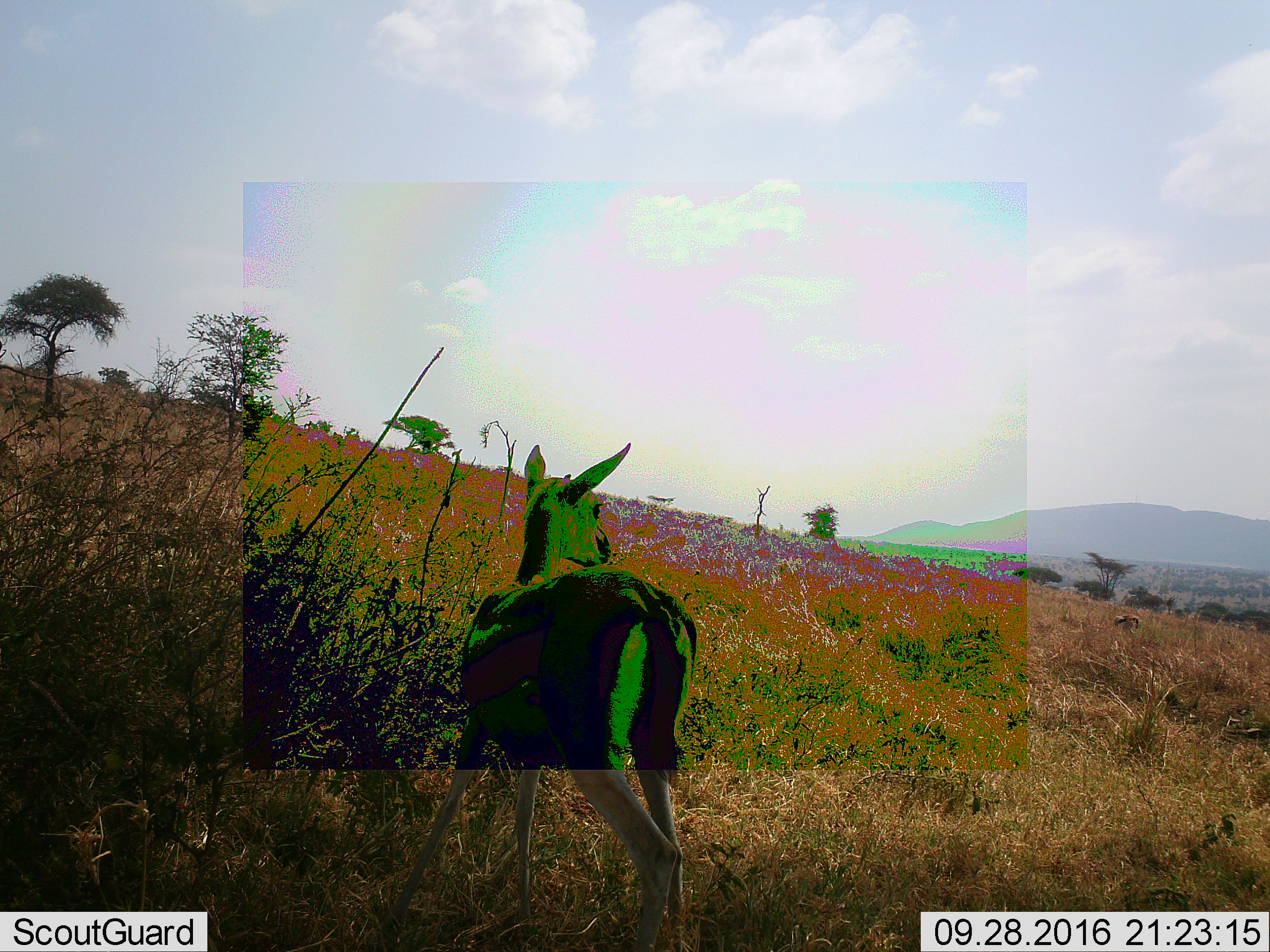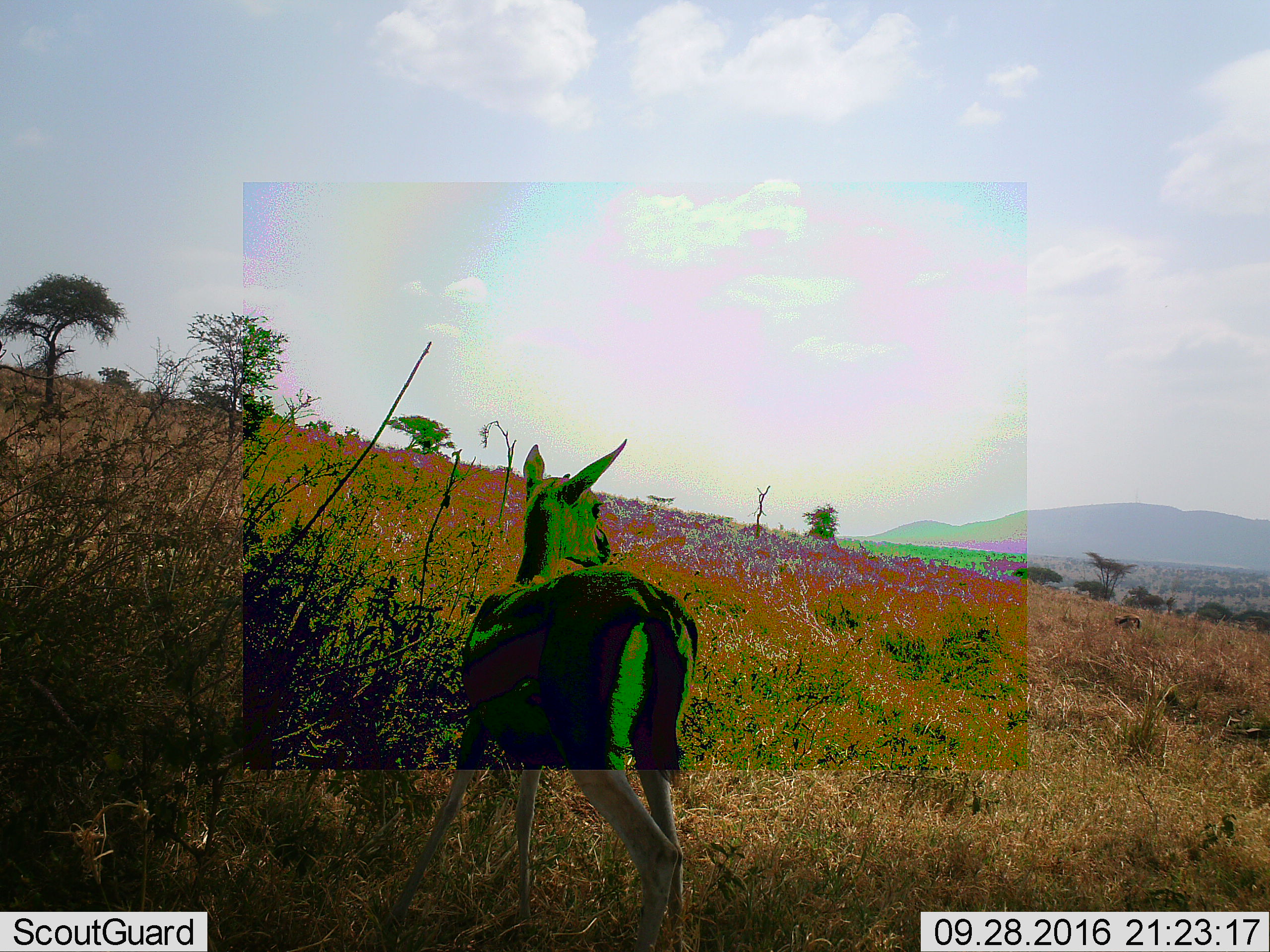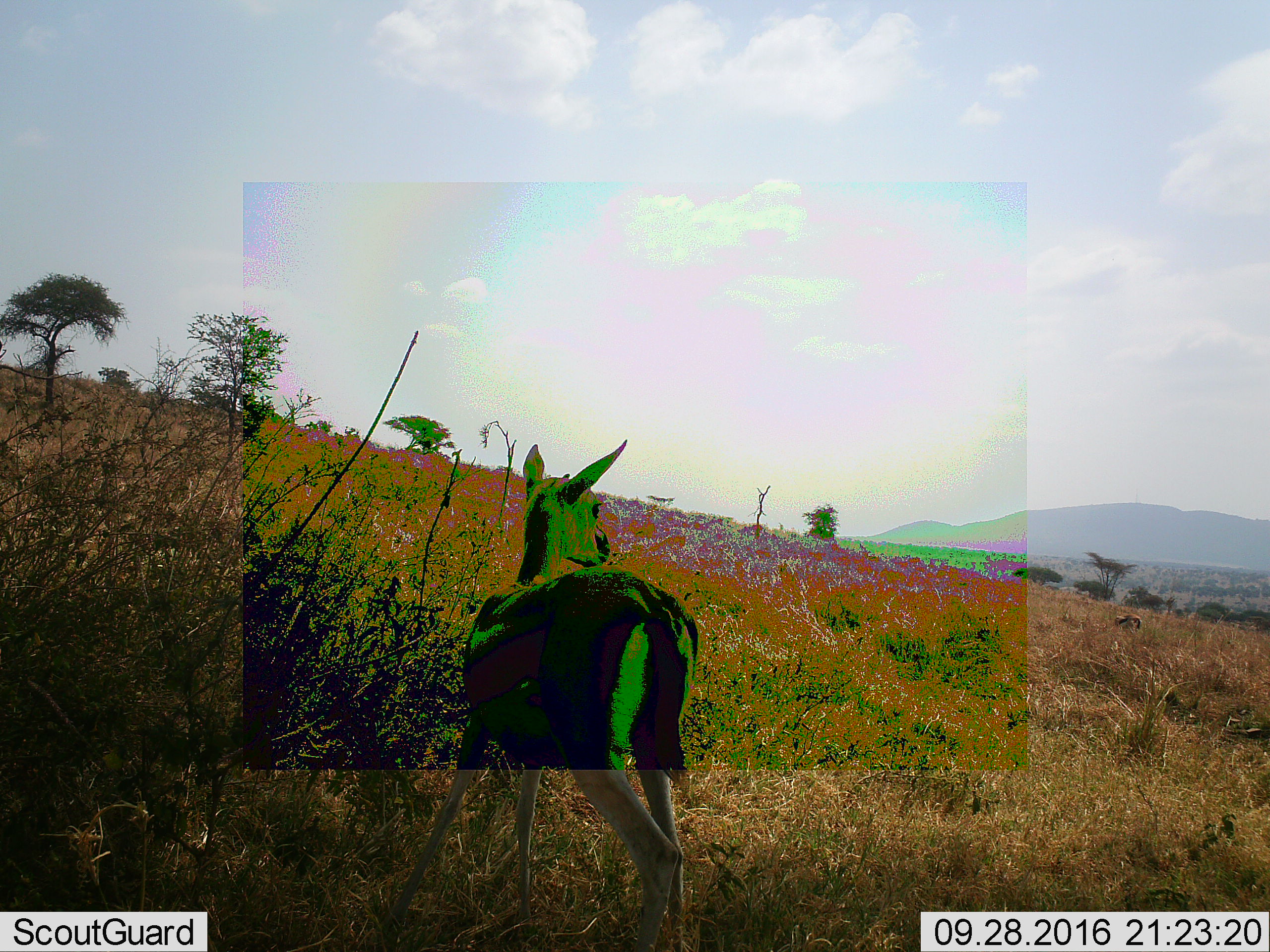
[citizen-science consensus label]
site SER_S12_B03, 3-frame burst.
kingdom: Animalia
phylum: Chordata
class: Mammalia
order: Artiodactyla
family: Bovidae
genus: Eudorcas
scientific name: Eudorcas thomsonii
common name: thomson's gazelle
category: gazellethomsons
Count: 1.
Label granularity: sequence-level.